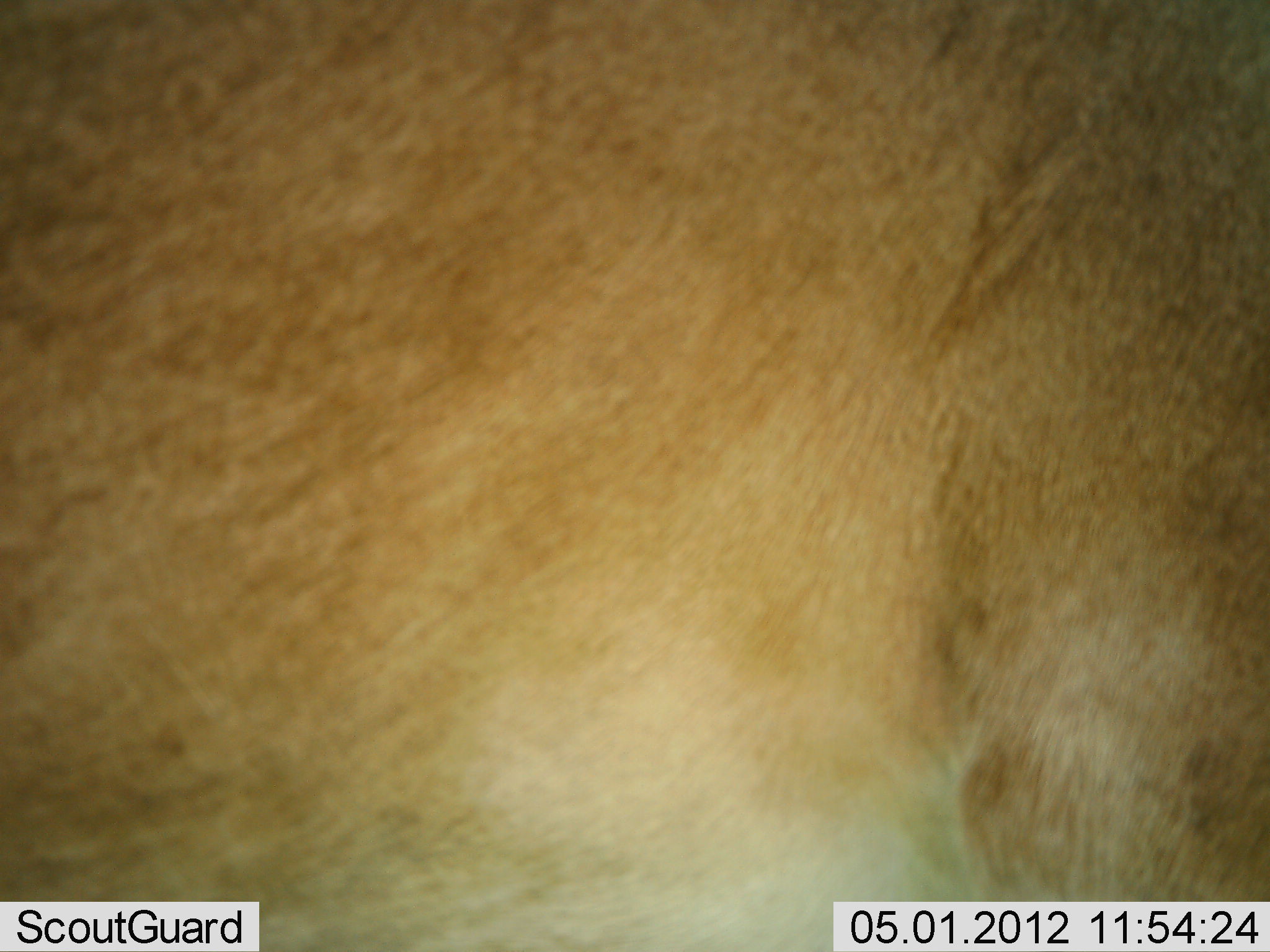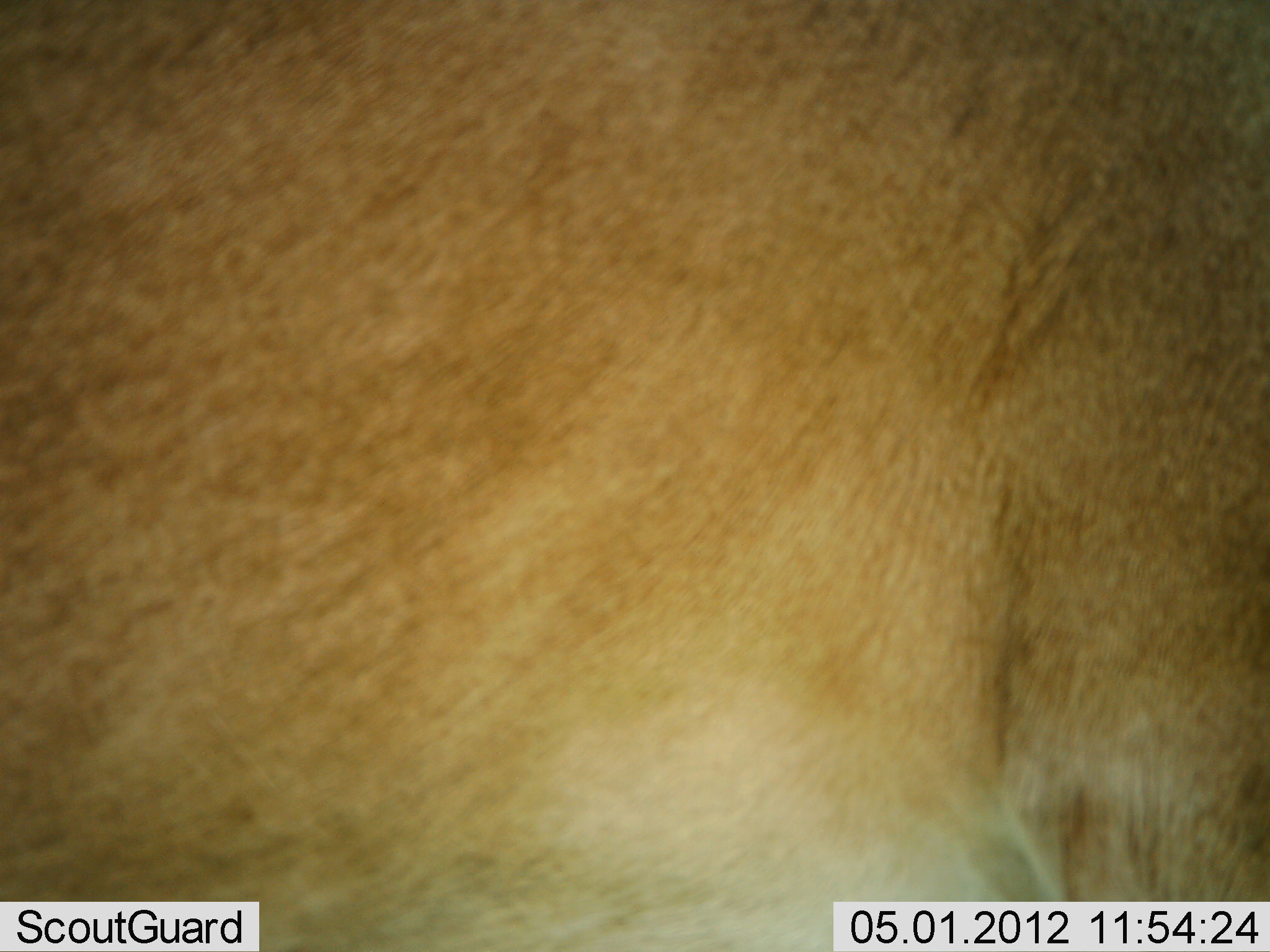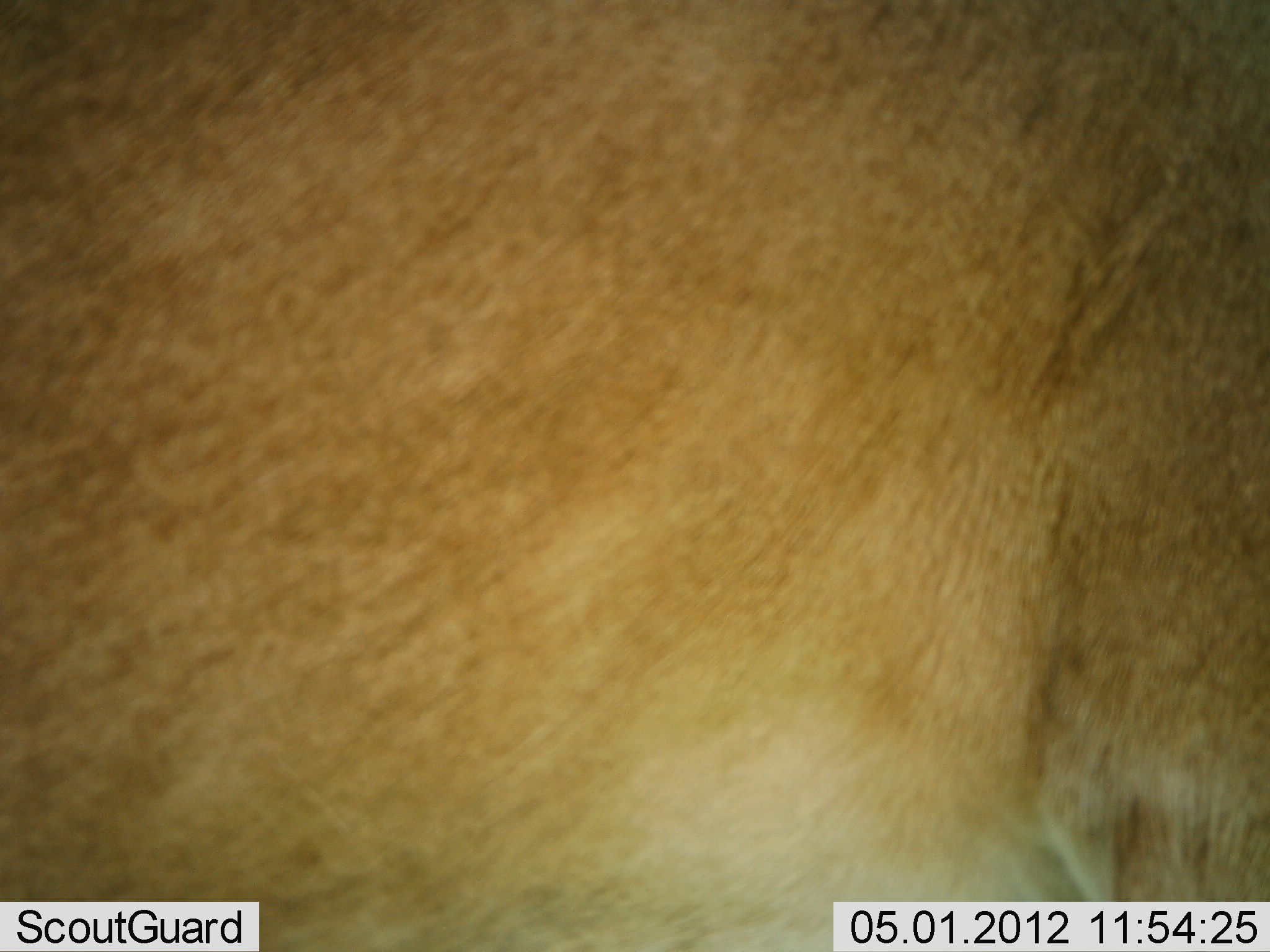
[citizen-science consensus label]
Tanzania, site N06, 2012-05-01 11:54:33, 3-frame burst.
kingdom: Animalia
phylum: Chordata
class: Mammalia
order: Carnivora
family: Felidae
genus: Panthera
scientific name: Panthera leo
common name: lion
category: lionfemale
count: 1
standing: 71%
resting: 0%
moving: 29%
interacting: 0%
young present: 0%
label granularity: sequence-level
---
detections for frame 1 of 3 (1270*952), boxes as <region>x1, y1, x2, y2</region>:
animal: <region>0, 2, 1268, 950</region>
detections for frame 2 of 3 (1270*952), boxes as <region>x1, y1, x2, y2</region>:
animal: <region>0, 2, 1268, 950</region>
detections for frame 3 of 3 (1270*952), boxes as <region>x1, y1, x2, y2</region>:
animal: <region>1, 0, 1269, 952</region>